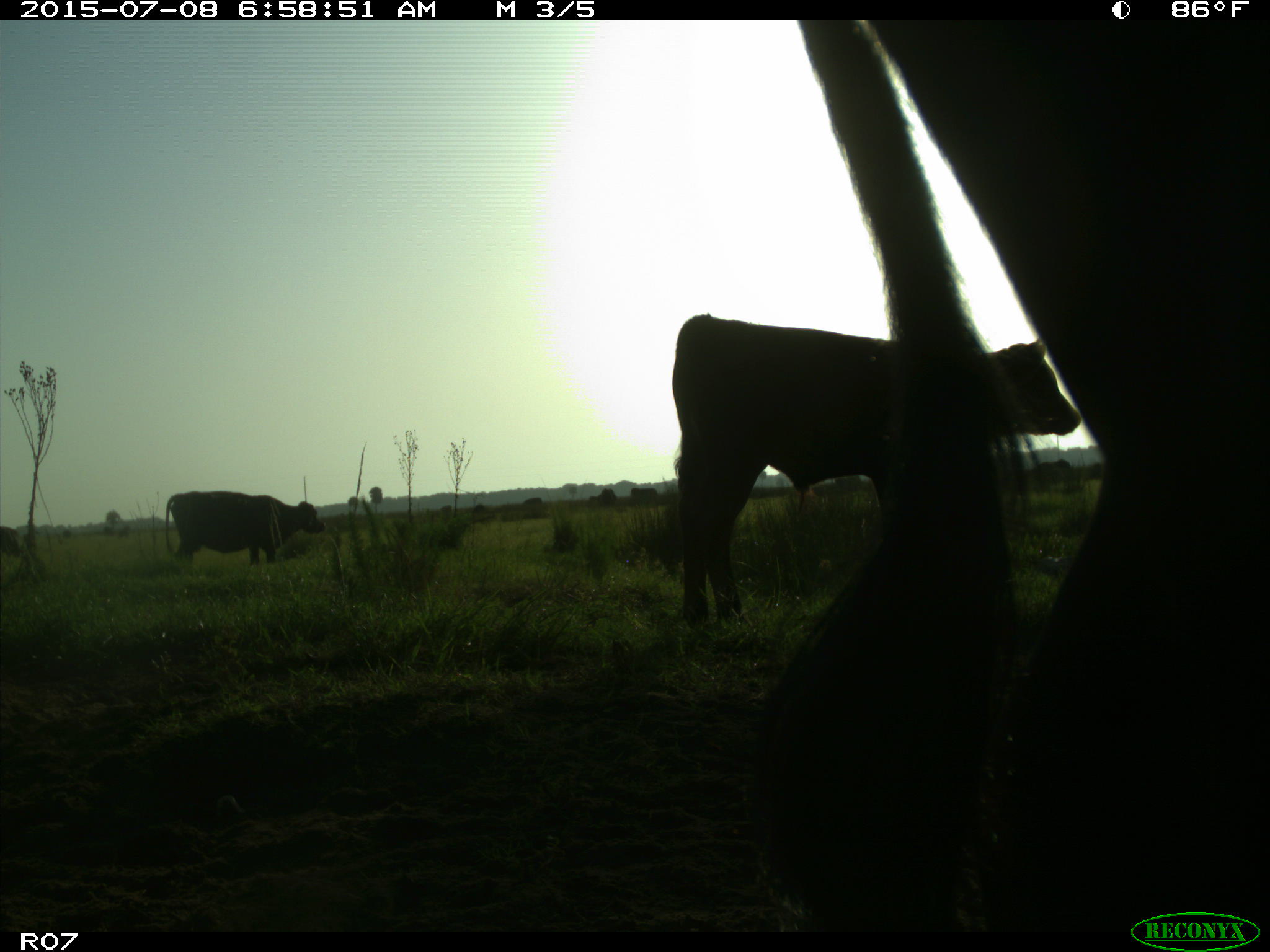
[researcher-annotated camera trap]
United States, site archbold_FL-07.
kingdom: Animalia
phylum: Chordata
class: Mammalia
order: Artiodactyla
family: Bovidae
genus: Bos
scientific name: Bos taurus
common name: domestic cow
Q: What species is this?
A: Bos taurus (domestic cow).